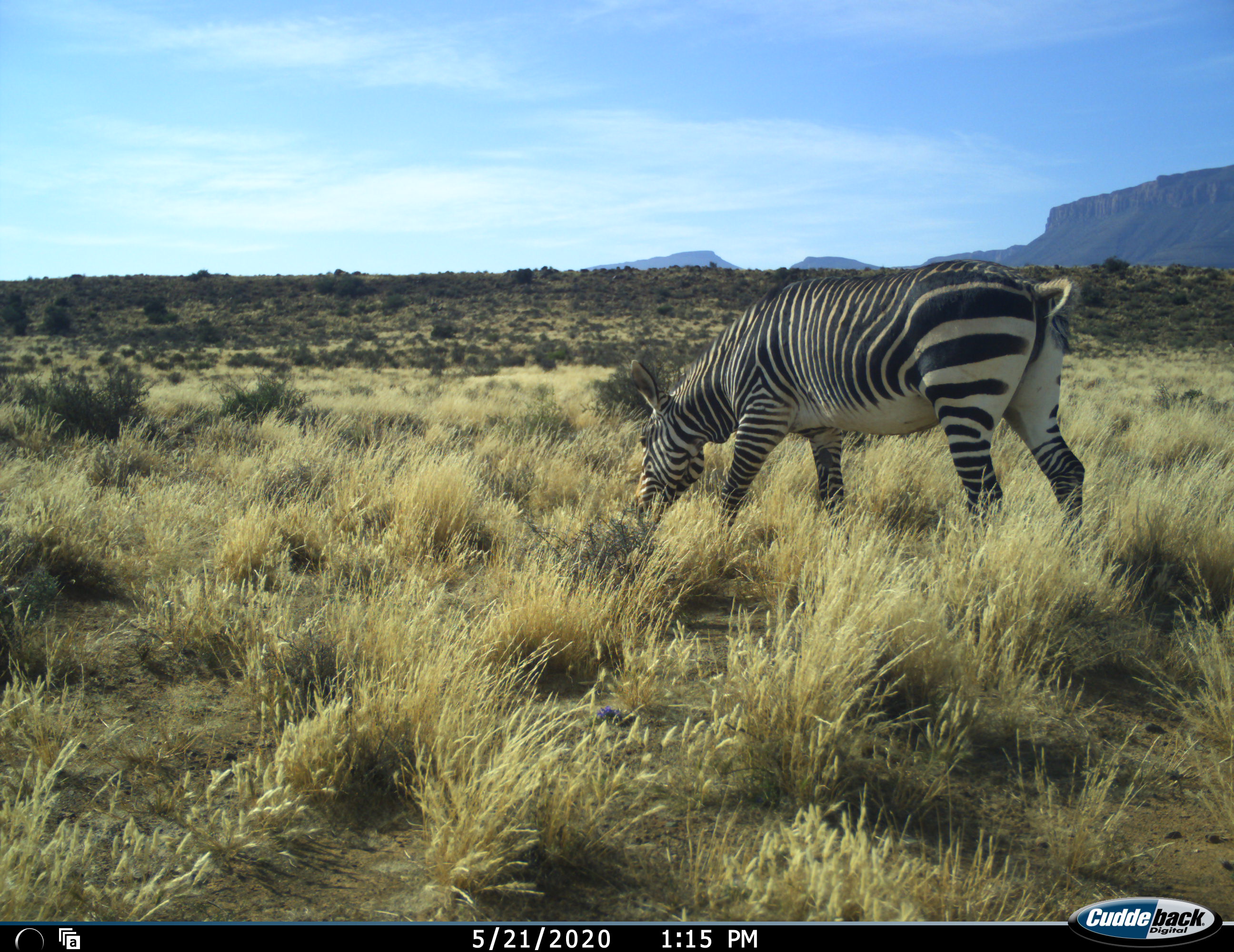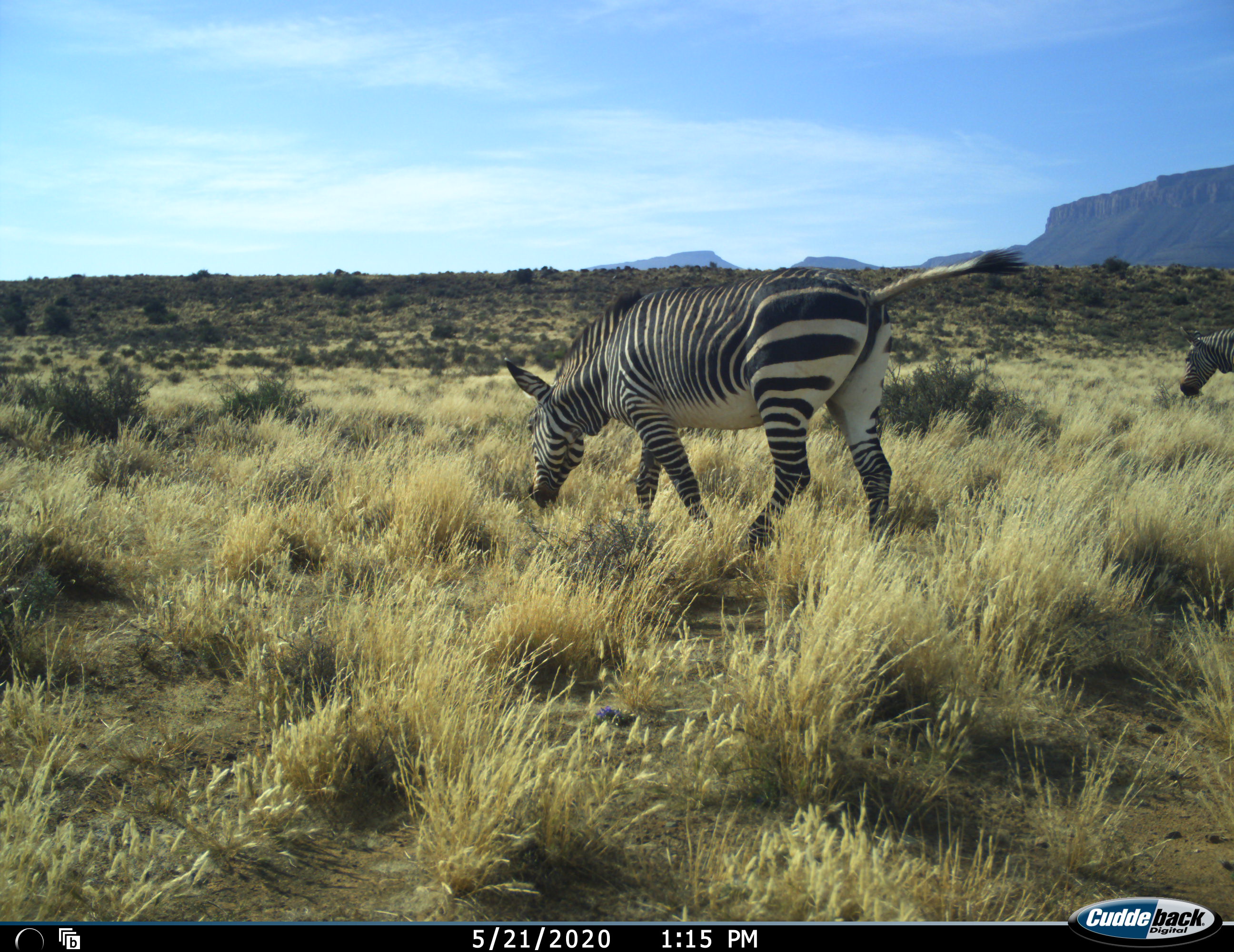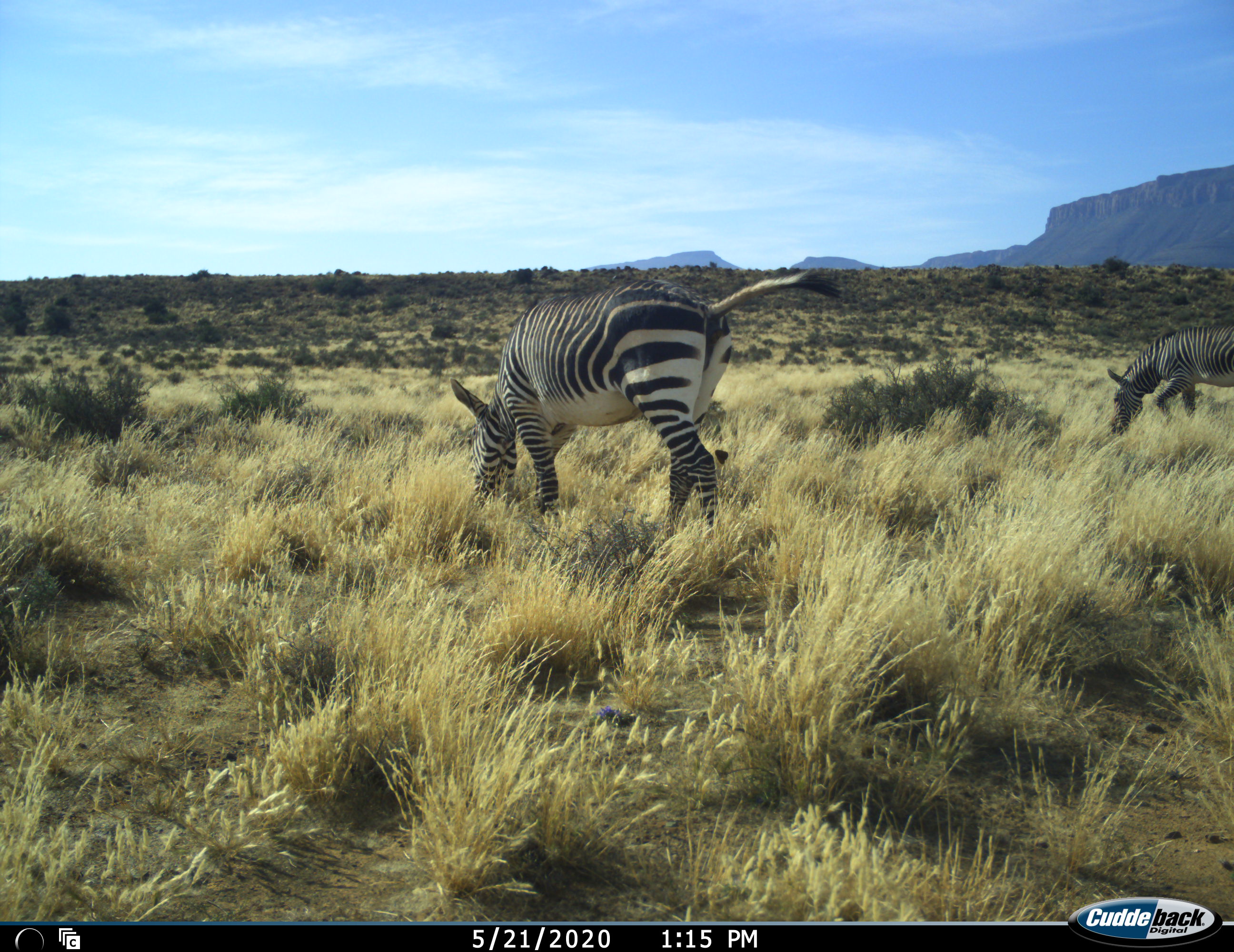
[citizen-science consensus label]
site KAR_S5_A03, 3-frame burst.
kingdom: Animalia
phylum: Chordata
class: Mammalia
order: Perissodactyla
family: Equidae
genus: Equus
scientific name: Equus zebra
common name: mountain zebra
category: zebramountain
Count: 2.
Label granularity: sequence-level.